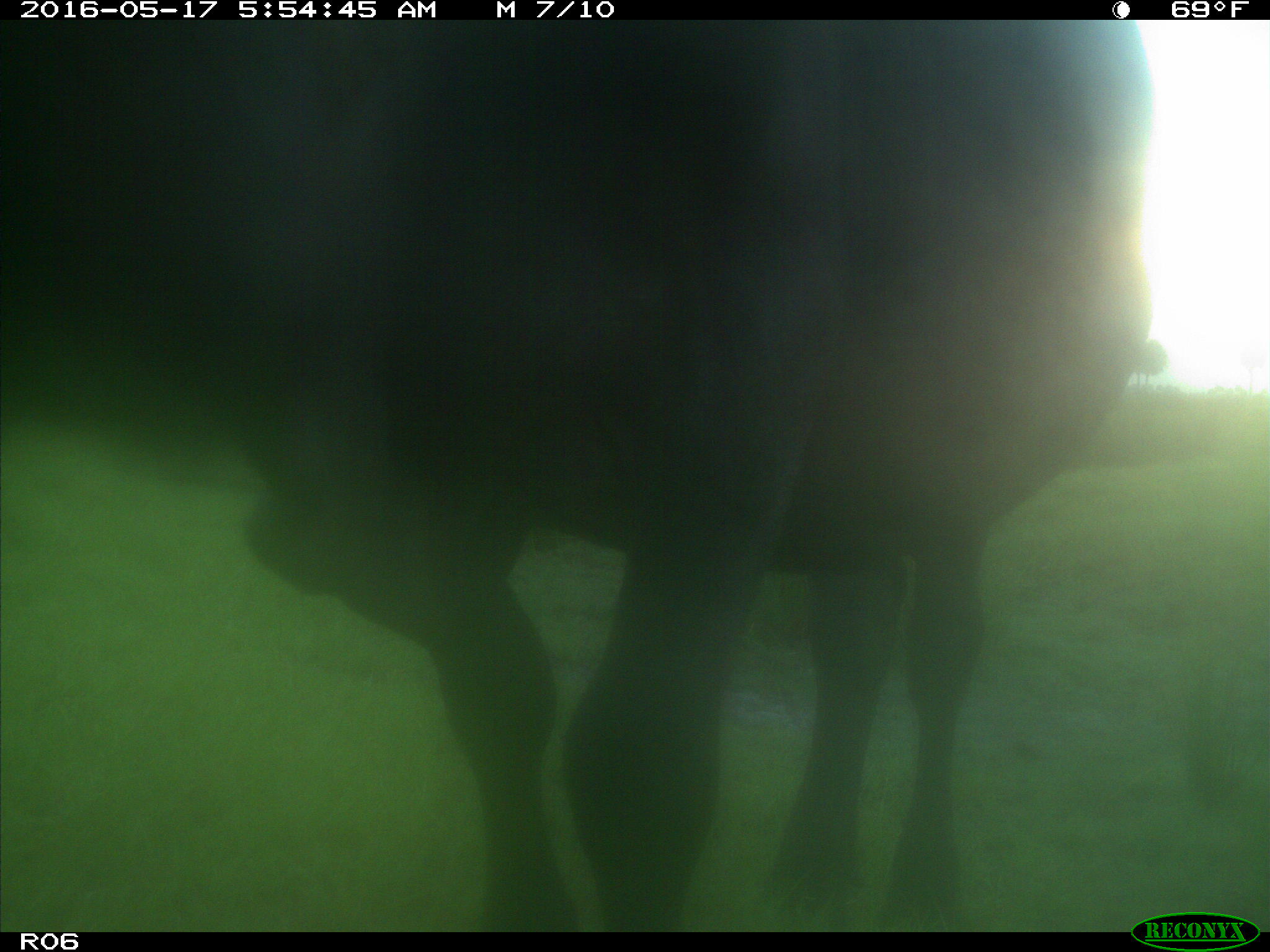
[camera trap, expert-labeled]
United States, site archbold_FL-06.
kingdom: Animalia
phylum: Chordata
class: Mammalia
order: Artiodactyla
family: Bovidae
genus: Bos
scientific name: Bos taurus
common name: domestic cow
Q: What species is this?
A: Bos taurus (domestic cow).